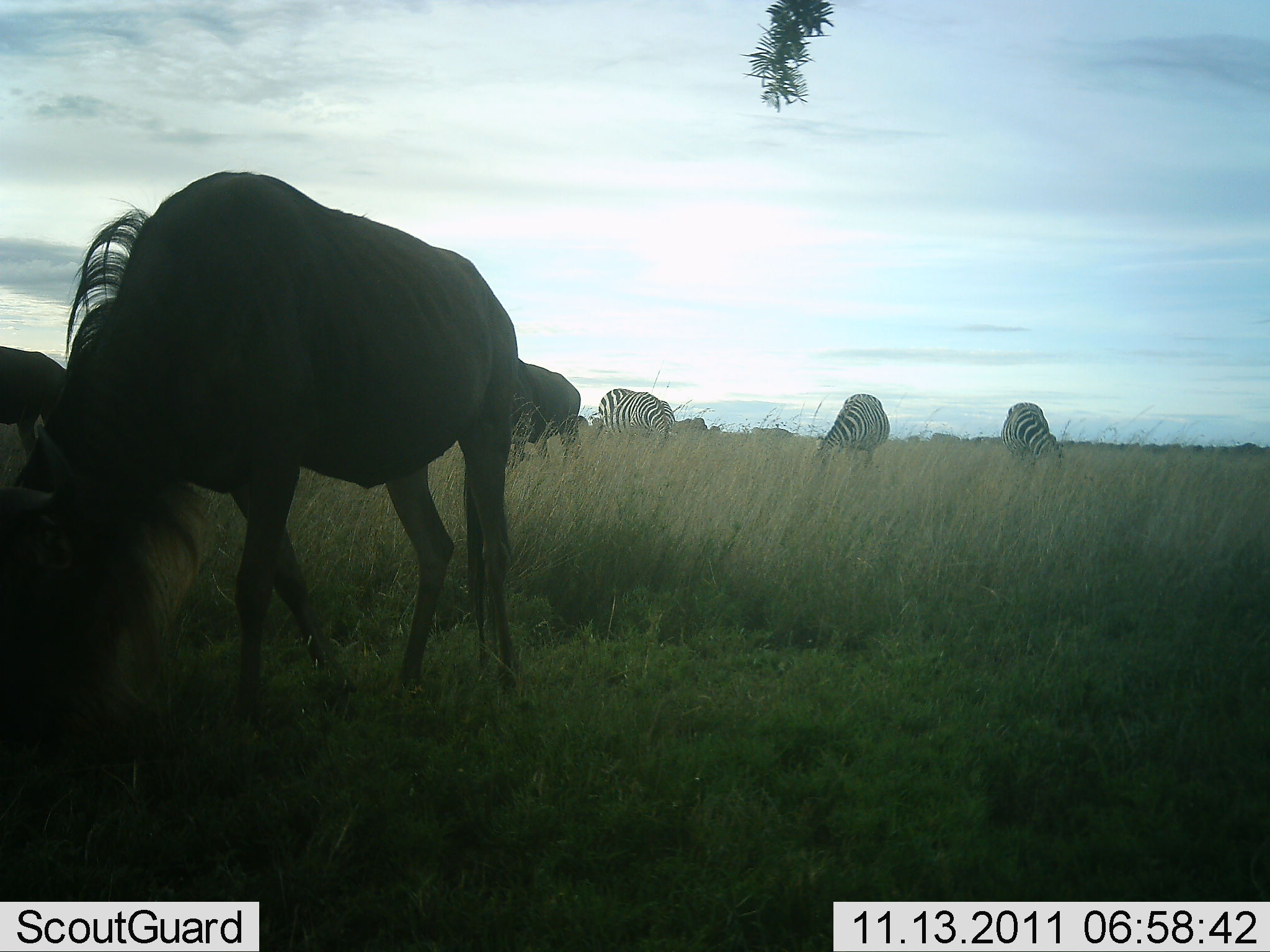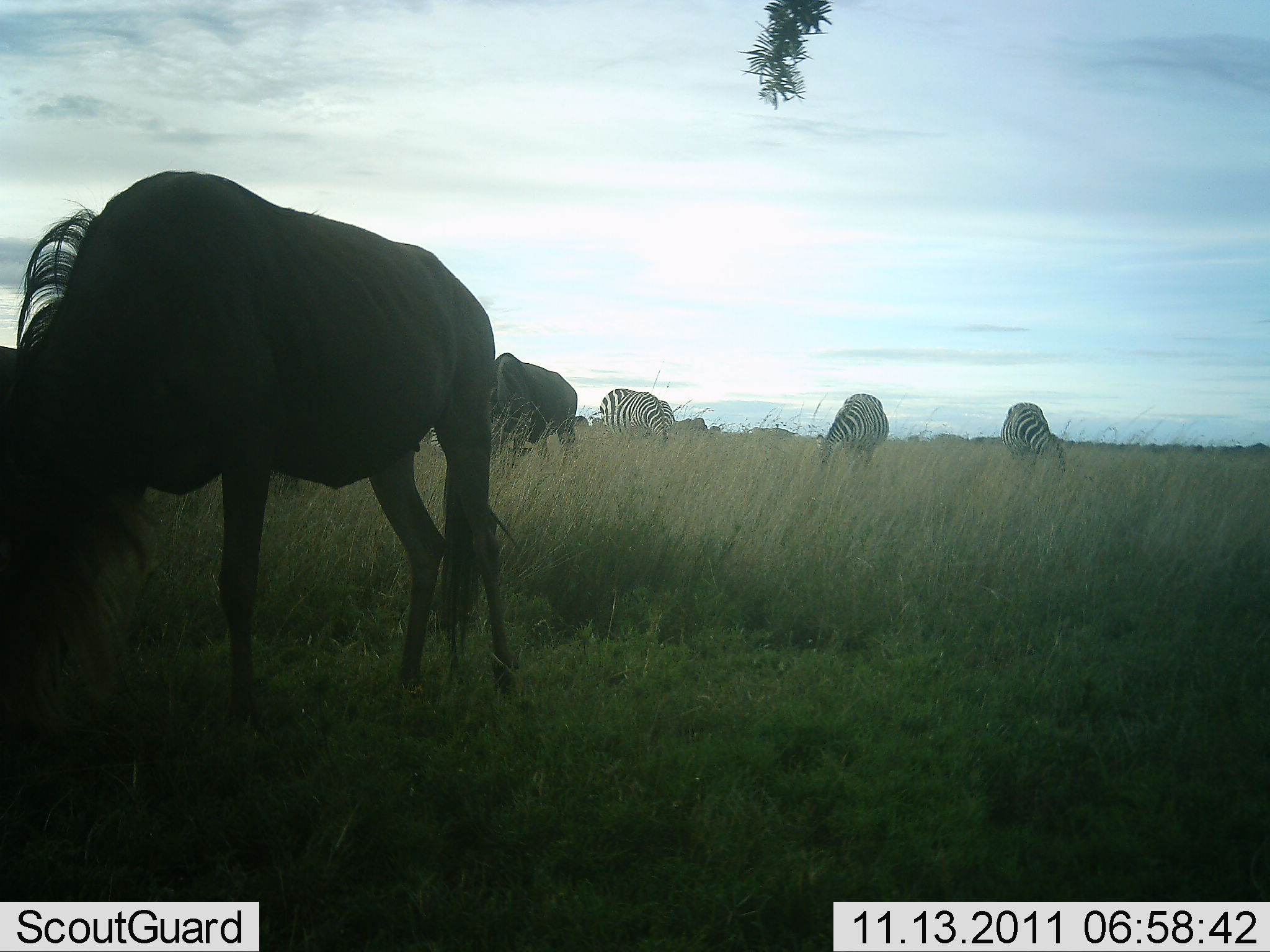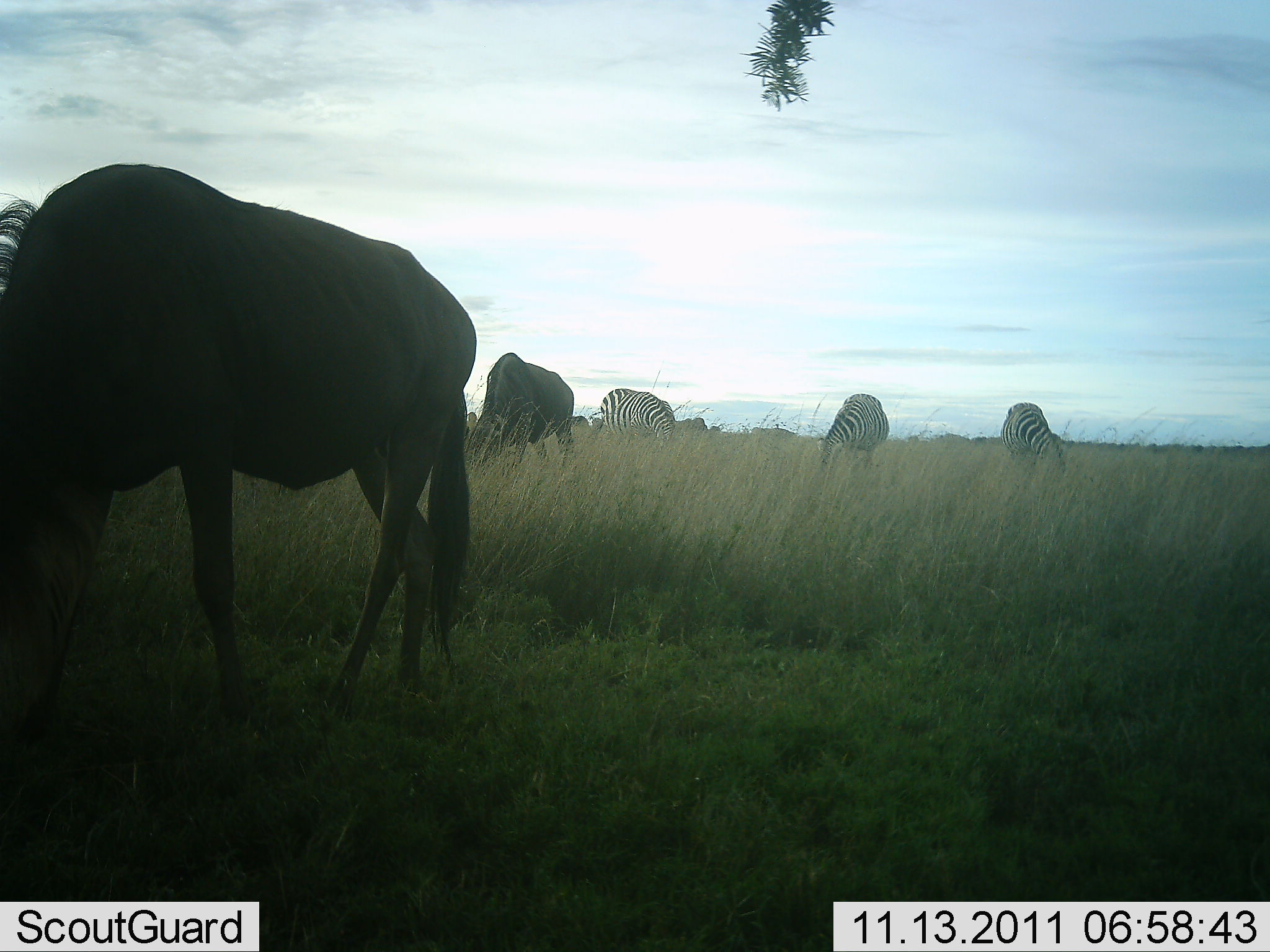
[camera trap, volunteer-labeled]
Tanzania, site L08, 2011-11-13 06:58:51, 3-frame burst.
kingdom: Animalia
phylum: Chordata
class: Mammalia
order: Artiodactyla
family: Bovidae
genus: Connochaetes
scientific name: Connochaetes taurinus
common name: blue wildebeest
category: wildebeest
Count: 3.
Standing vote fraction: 43%.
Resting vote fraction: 0%.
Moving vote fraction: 21%.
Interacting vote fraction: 0%.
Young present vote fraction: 0%.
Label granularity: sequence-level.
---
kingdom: Animalia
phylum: Chordata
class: Mammalia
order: Perissodactyla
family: Equidae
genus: Equus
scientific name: Equus quagga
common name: plains zebra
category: zebra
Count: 3.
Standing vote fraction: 31%.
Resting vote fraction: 0%.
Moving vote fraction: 0%.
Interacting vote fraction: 0%.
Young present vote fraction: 0%.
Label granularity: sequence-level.